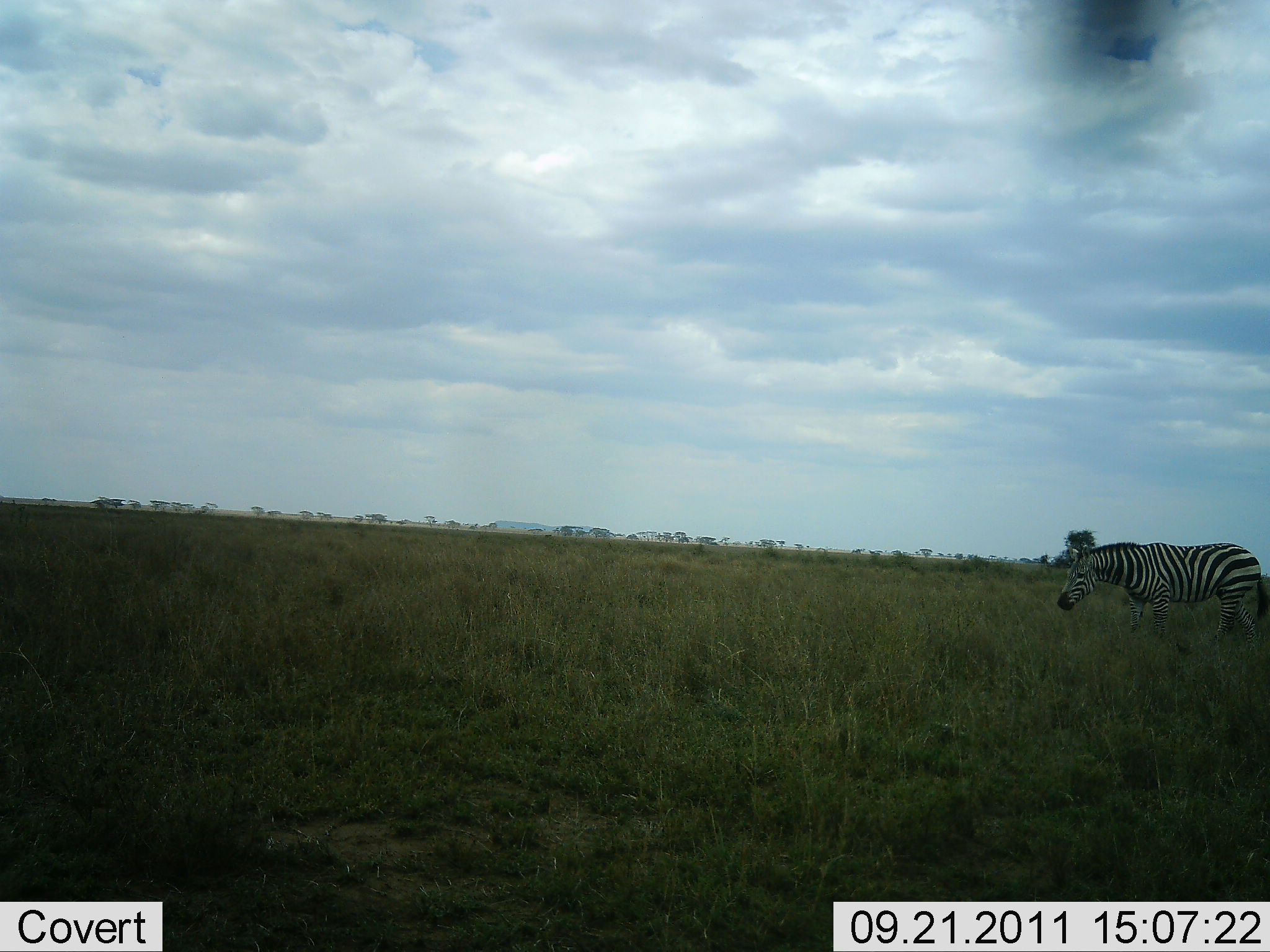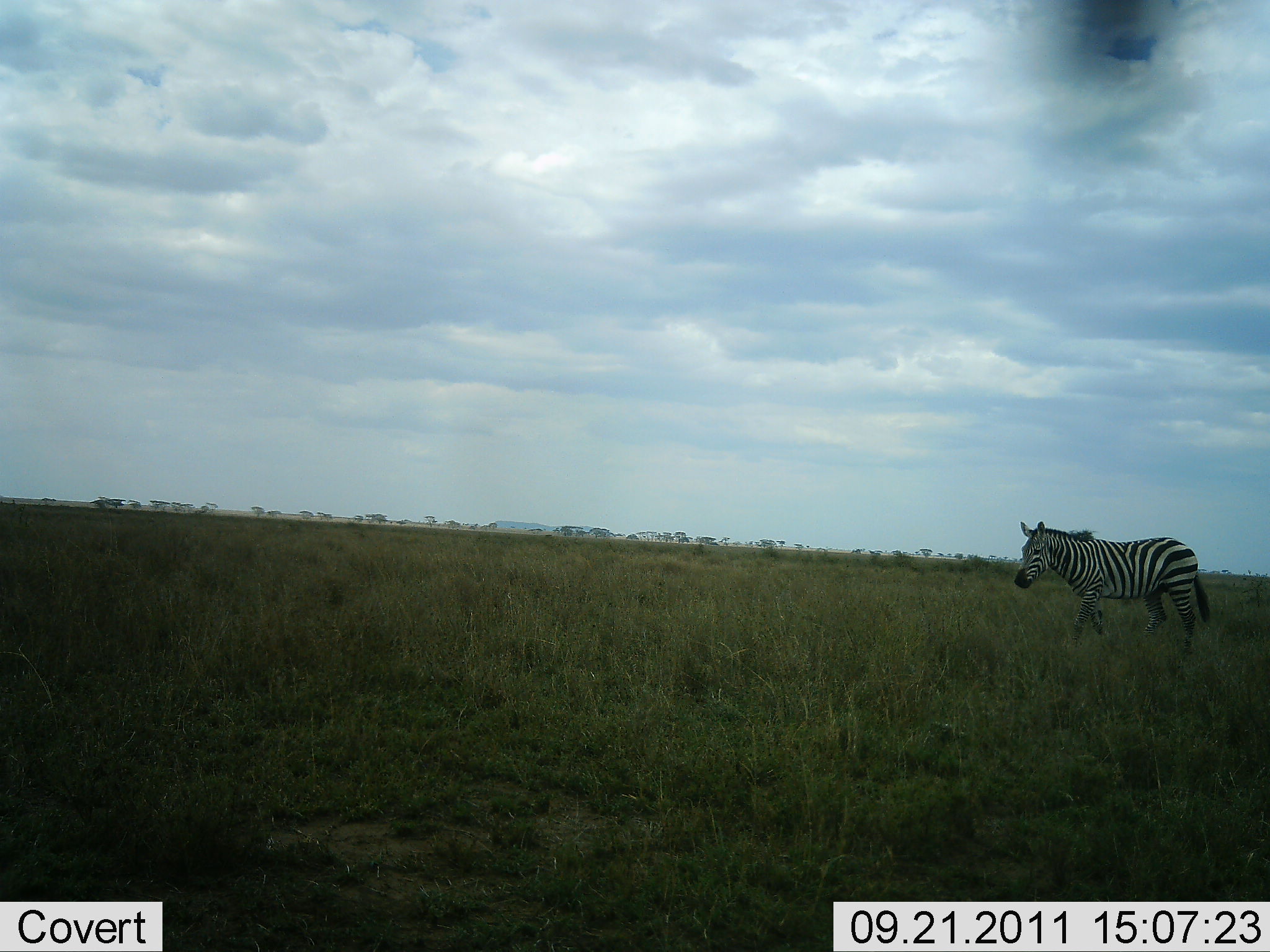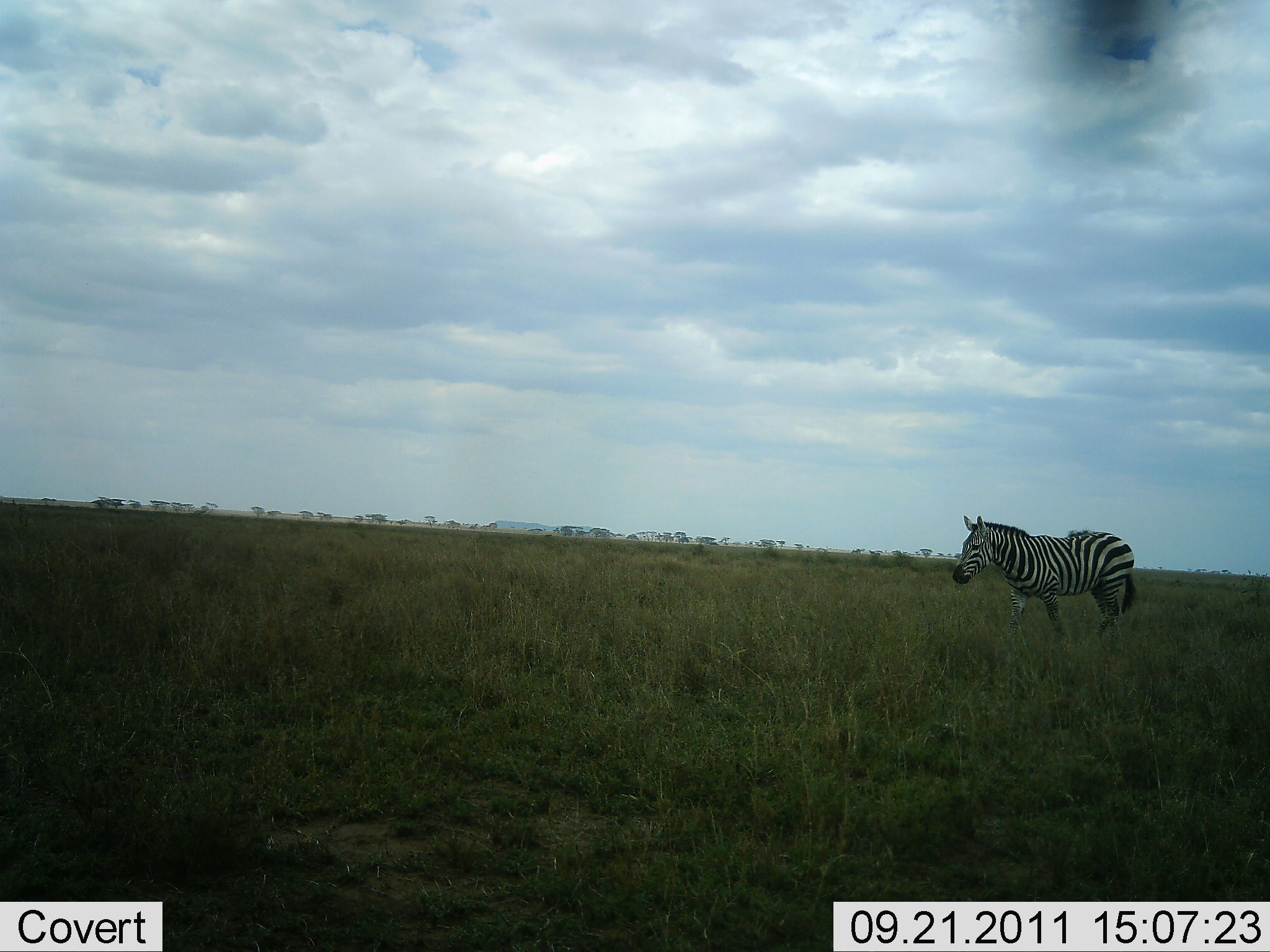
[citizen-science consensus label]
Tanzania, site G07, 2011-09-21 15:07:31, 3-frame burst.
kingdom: Animalia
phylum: Chordata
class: Mammalia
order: Perissodactyla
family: Equidae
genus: Equus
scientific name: Equus quagga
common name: plains zebra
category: zebra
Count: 1.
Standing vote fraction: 13%.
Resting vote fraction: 0%.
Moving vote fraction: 87%.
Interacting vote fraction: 0%.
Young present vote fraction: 0%.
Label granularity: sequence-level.